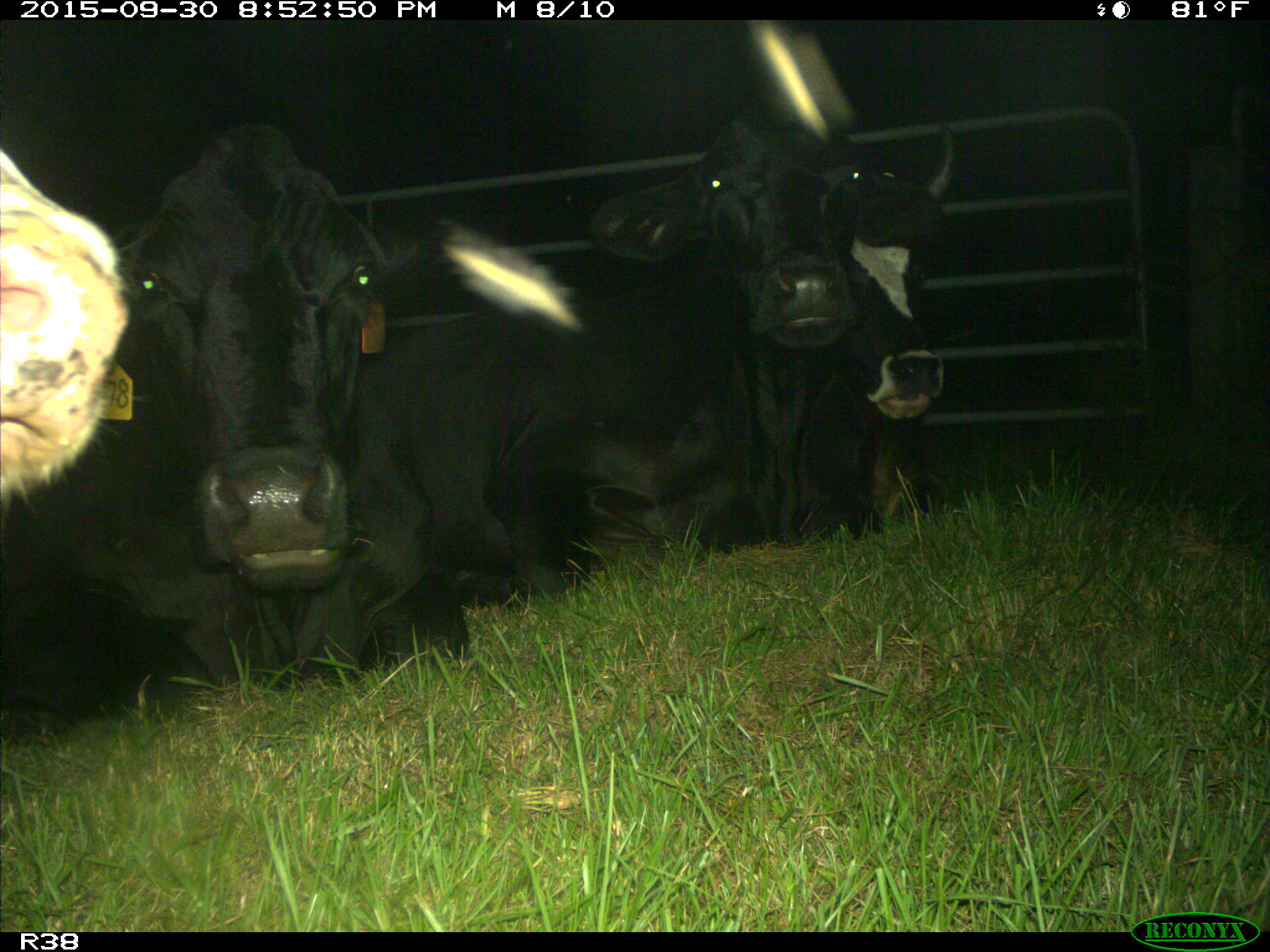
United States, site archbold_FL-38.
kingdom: Animalia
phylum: Chordata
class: Mammalia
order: Artiodactyla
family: Bovidae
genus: Bos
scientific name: Bos taurus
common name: domestic cow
Bos taurus (domestic cow).